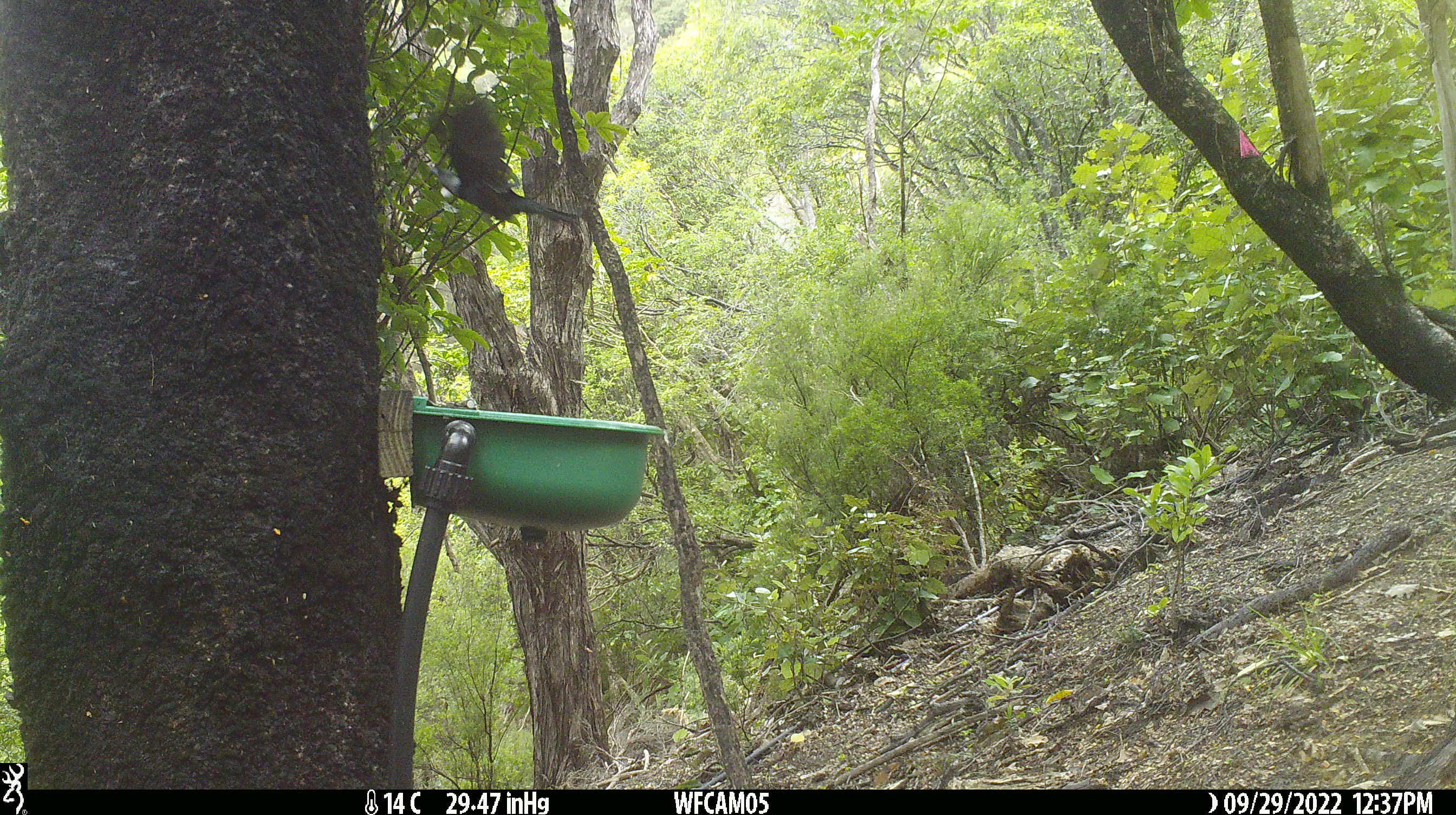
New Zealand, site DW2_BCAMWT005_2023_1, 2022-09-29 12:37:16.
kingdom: Animalia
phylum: Chordata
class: Aves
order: Passeriformes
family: Meliphagidae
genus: Prosthemadera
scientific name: Prosthemadera novaeseelandiae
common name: tui